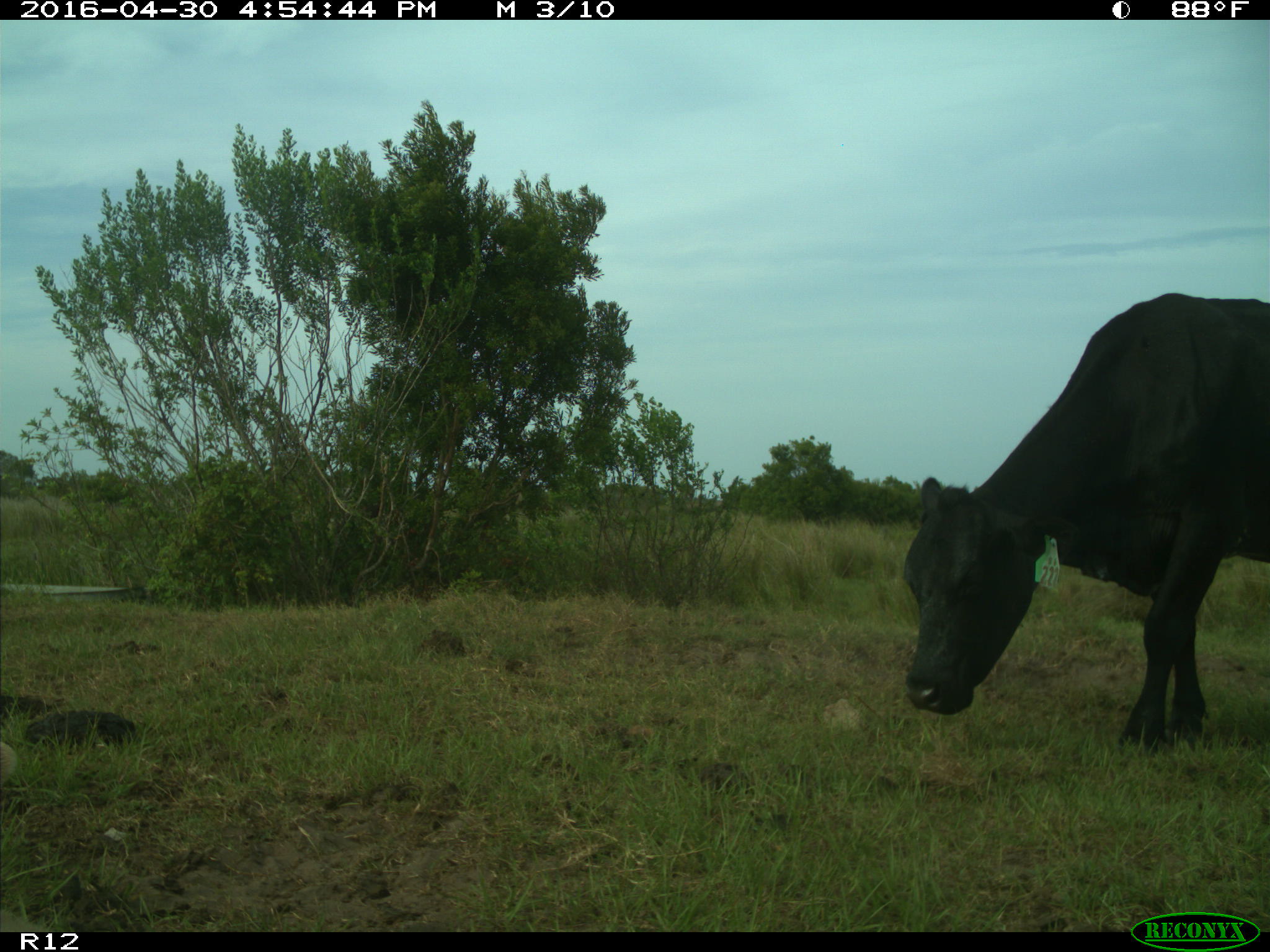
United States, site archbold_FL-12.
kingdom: Animalia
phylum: Chordata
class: Mammalia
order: Artiodactyla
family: Bovidae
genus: Bos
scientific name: Bos taurus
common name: domestic cow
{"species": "Bos taurus (domestic cow)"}